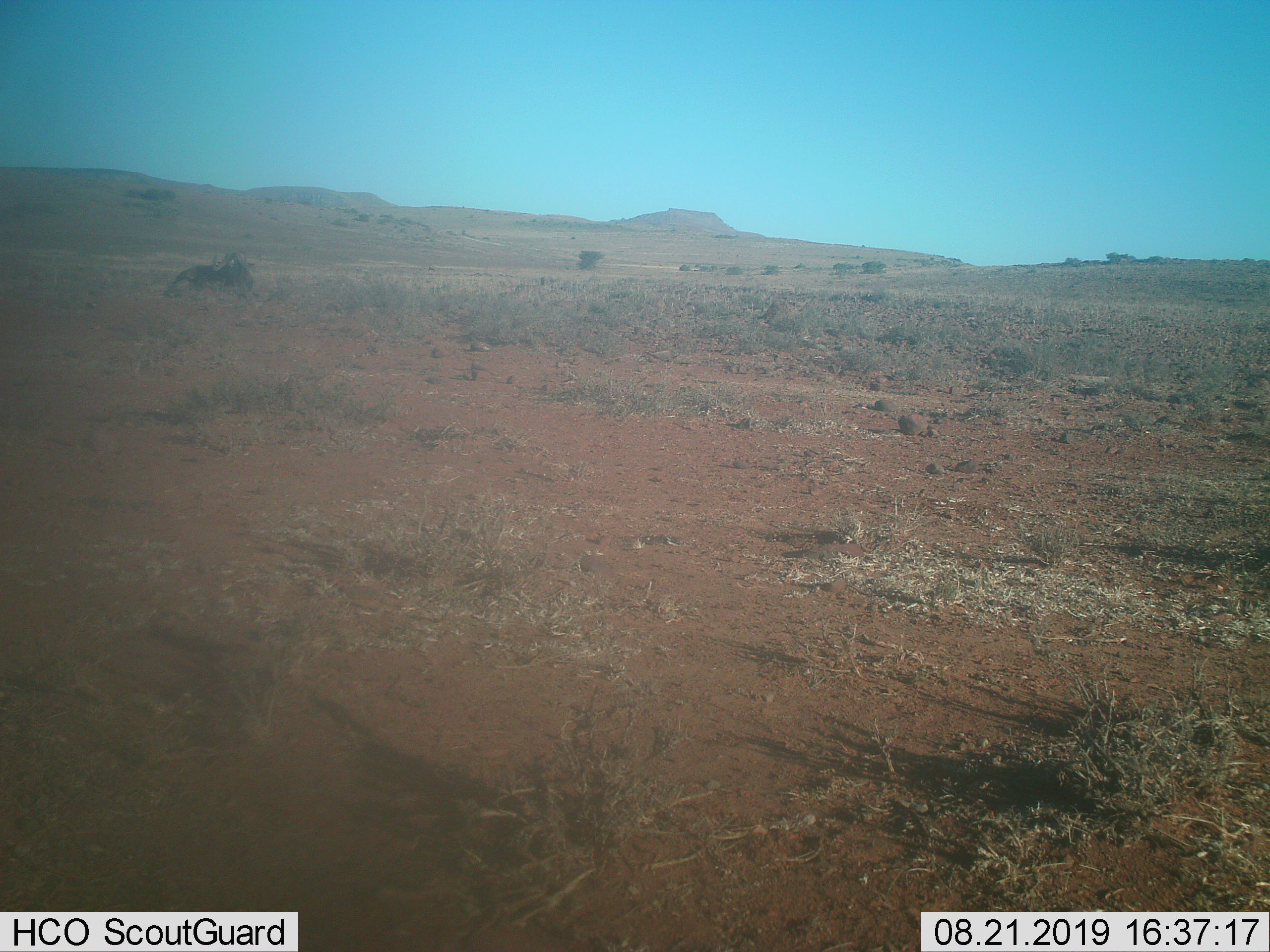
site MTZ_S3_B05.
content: unidentified animal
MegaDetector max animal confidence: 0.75